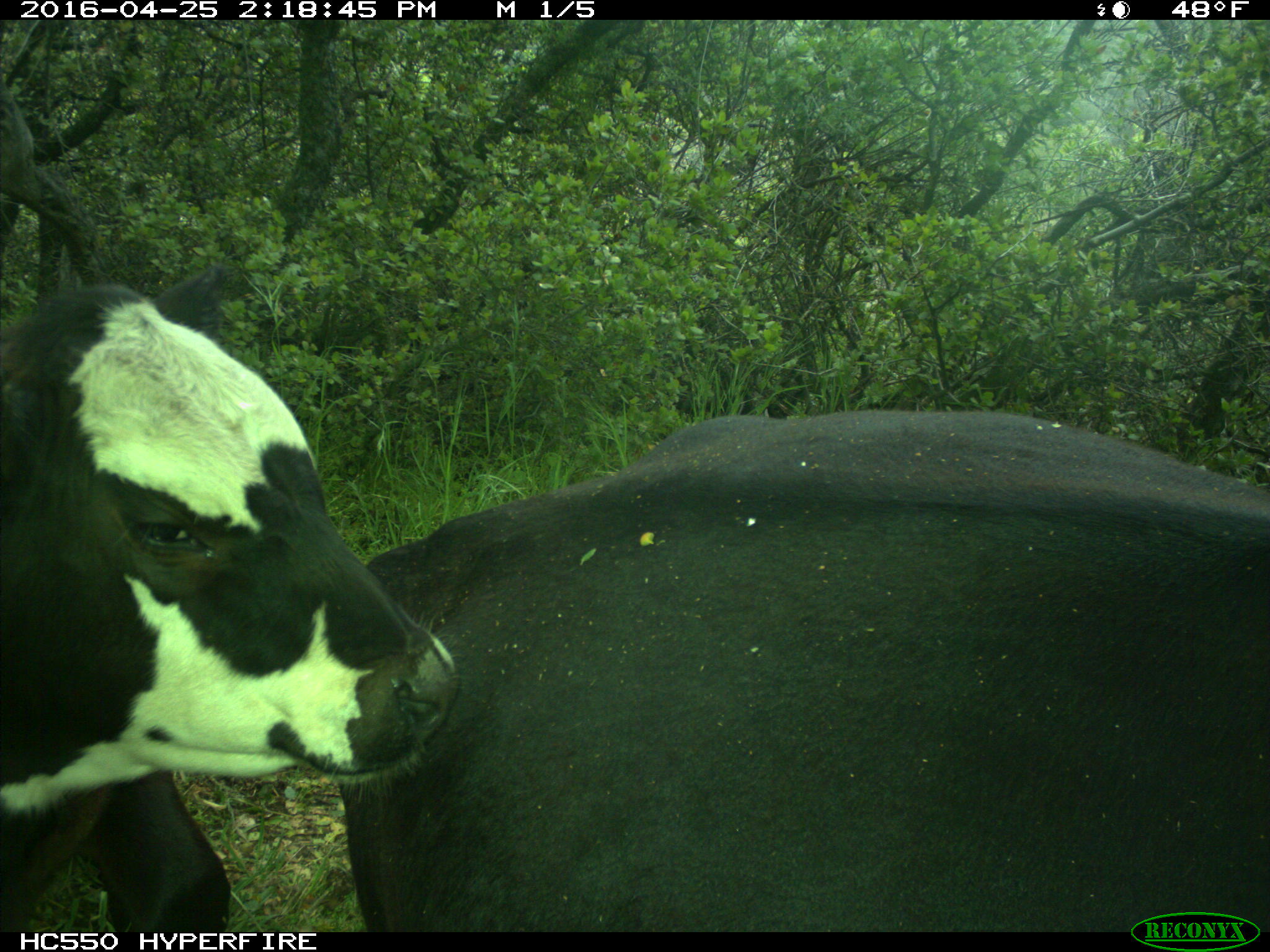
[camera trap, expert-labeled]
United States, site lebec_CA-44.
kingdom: Animalia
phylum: Chordata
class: Mammalia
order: Artiodactyla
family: Bovidae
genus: Bos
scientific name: Bos taurus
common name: domestic cow